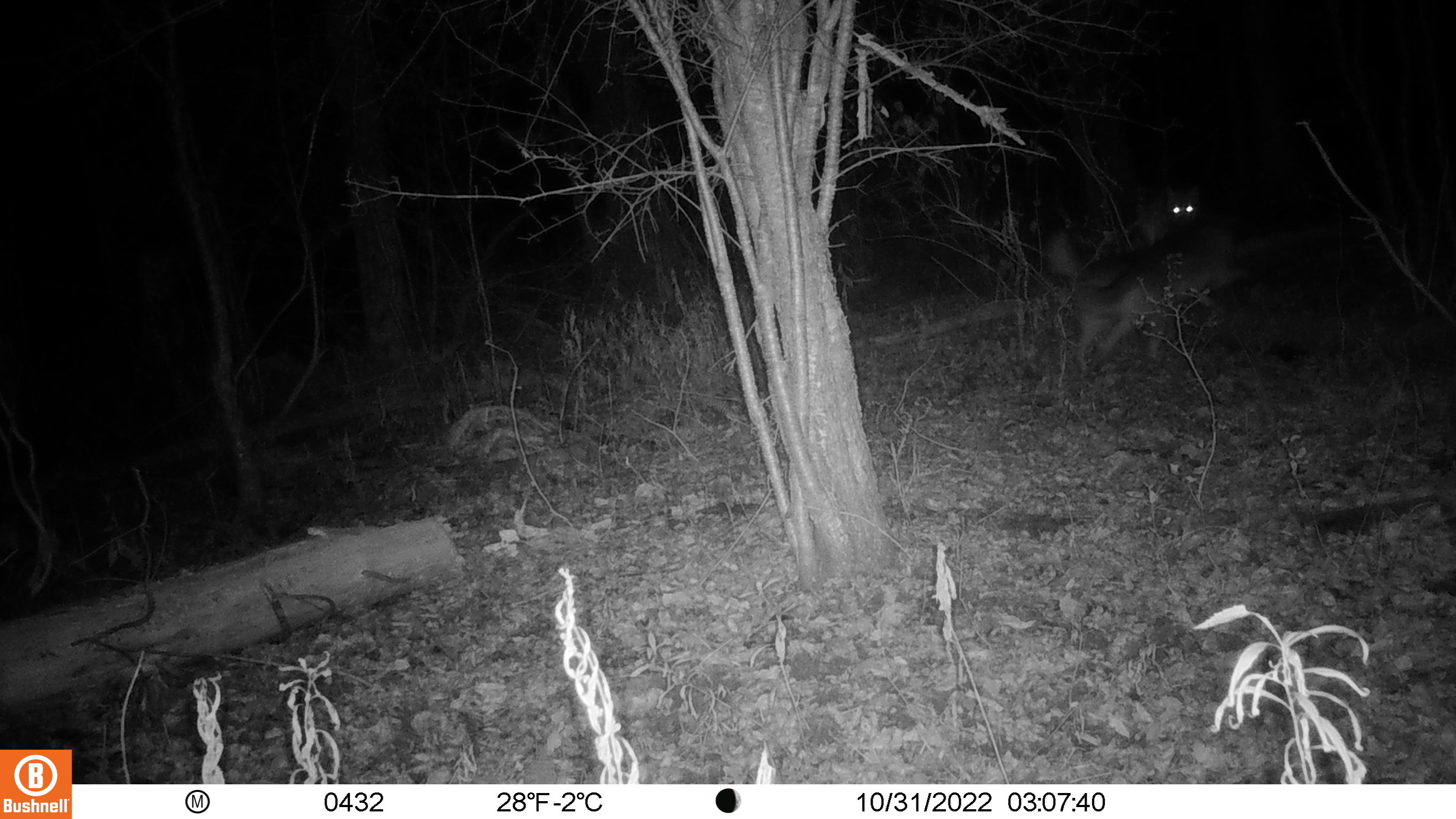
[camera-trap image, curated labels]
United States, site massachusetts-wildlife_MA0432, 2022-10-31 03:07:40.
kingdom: Animalia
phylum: Chordata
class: Mammalia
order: Carnivora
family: Canidae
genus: Canis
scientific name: Canis latrans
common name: coyote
Coyote (Canis latrans).